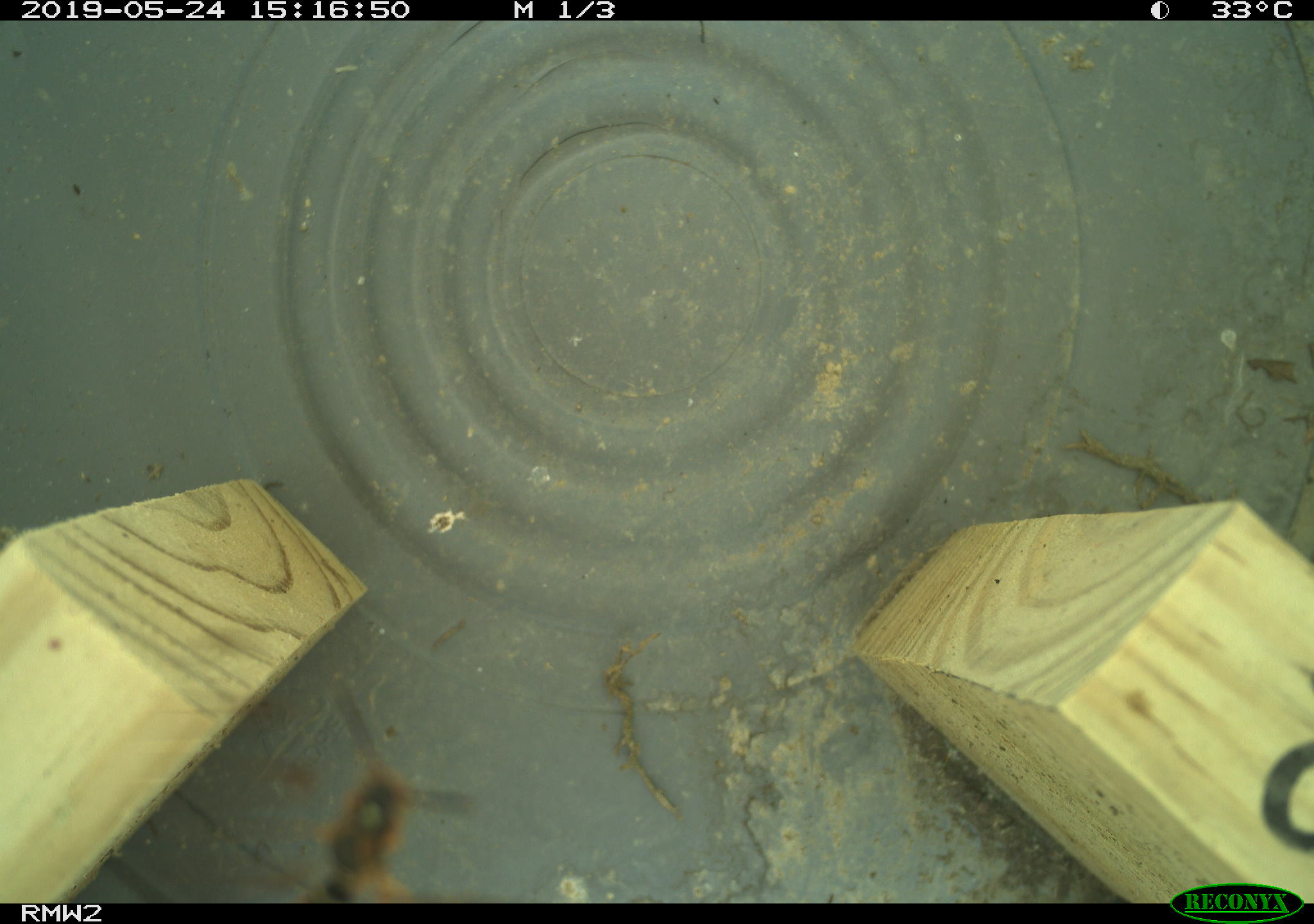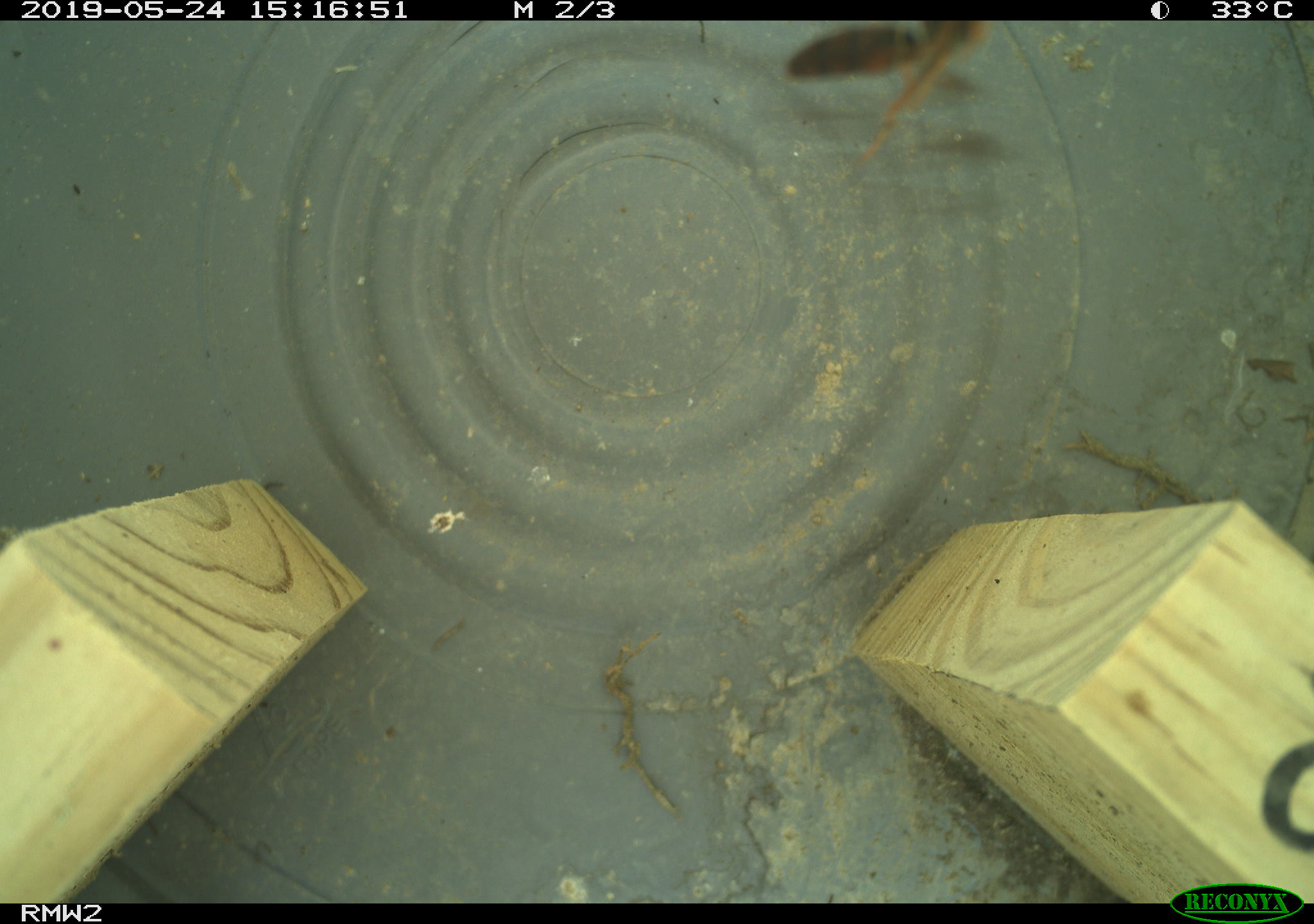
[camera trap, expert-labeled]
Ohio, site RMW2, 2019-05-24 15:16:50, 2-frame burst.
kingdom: Animalia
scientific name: Animalia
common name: animal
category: invertebrate